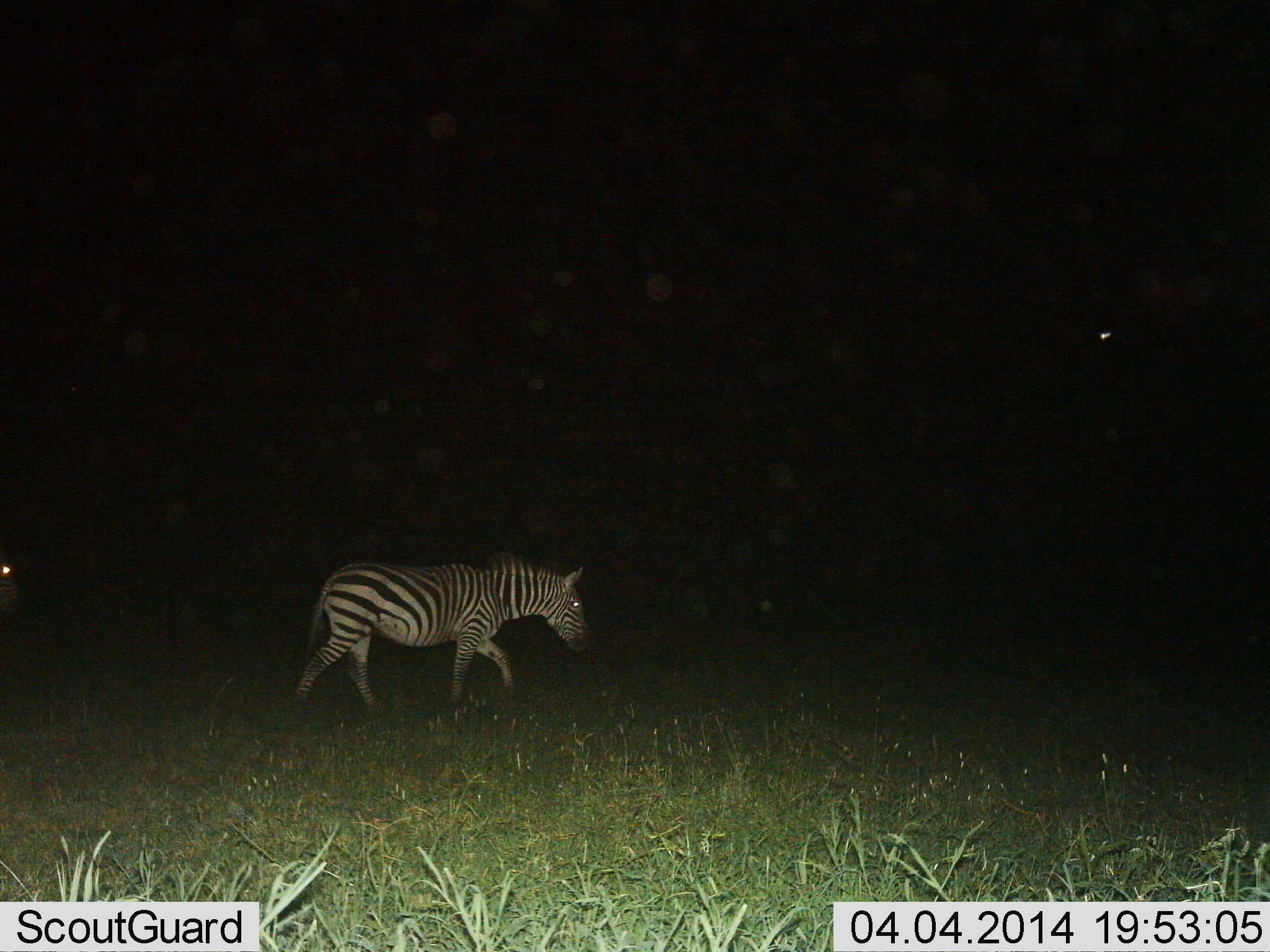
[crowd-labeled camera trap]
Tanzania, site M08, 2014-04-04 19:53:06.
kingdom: Animalia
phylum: Chordata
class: Mammalia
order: Perissodactyla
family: Equidae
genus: Equus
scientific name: Equus quagga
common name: plains zebra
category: zebra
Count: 1.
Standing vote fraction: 9%.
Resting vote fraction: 0%.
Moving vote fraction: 100%.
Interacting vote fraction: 0%.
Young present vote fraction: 0%.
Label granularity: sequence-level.